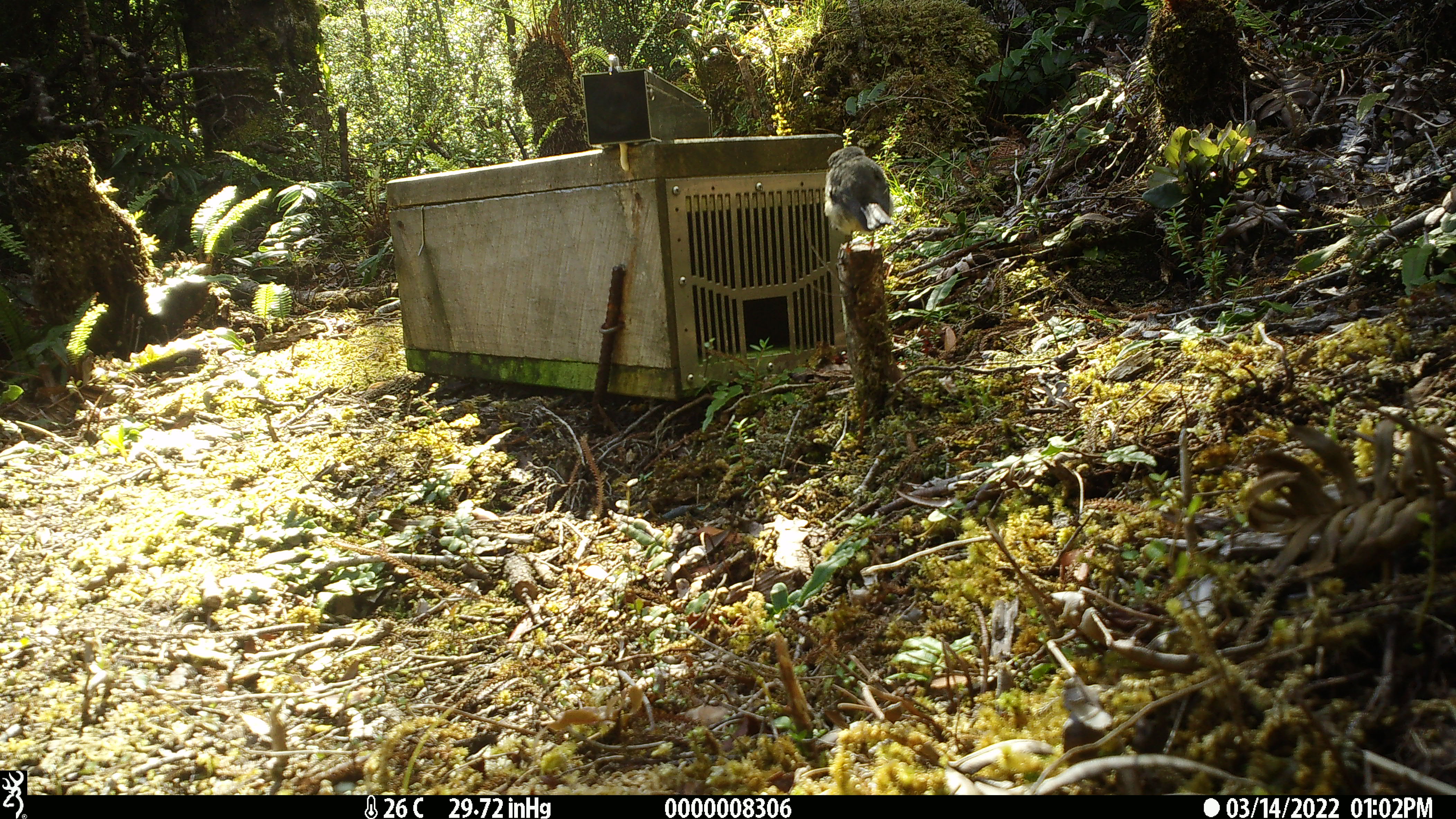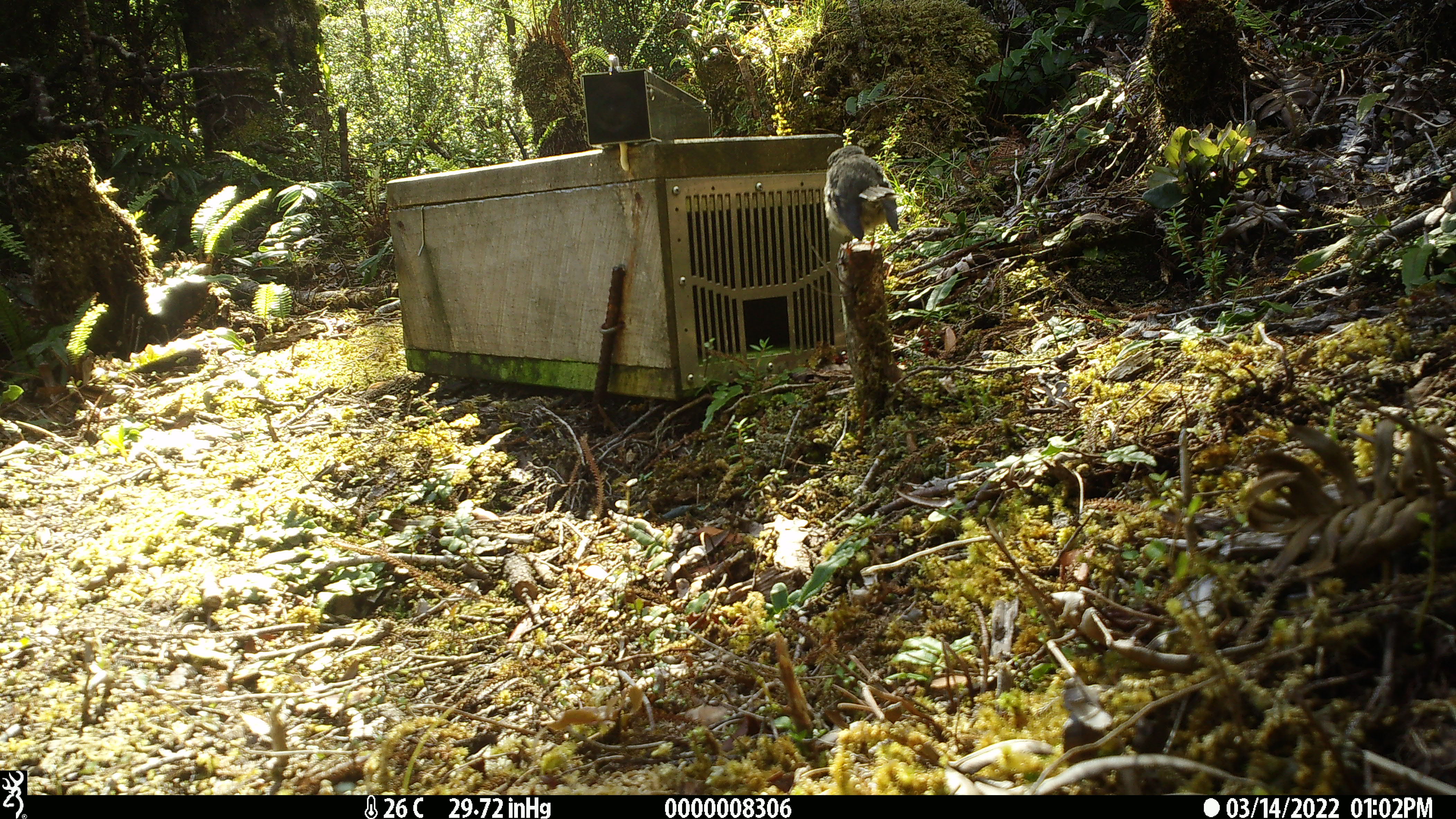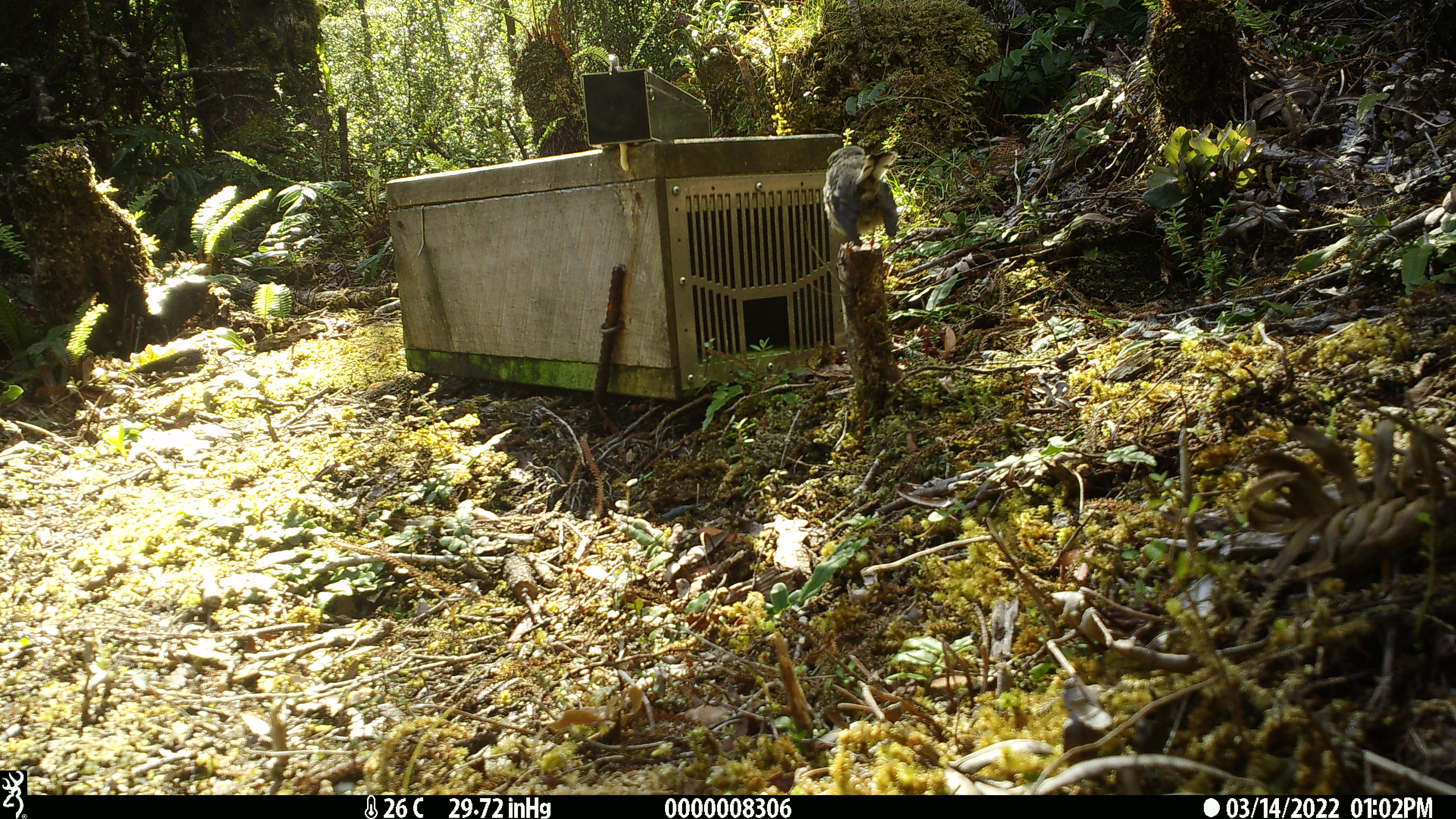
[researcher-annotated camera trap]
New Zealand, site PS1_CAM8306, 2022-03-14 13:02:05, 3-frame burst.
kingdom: Animalia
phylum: Chordata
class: Aves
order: Passeriformes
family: Petroicidae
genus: Petroica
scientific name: Petroica macrocephala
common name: tomtit